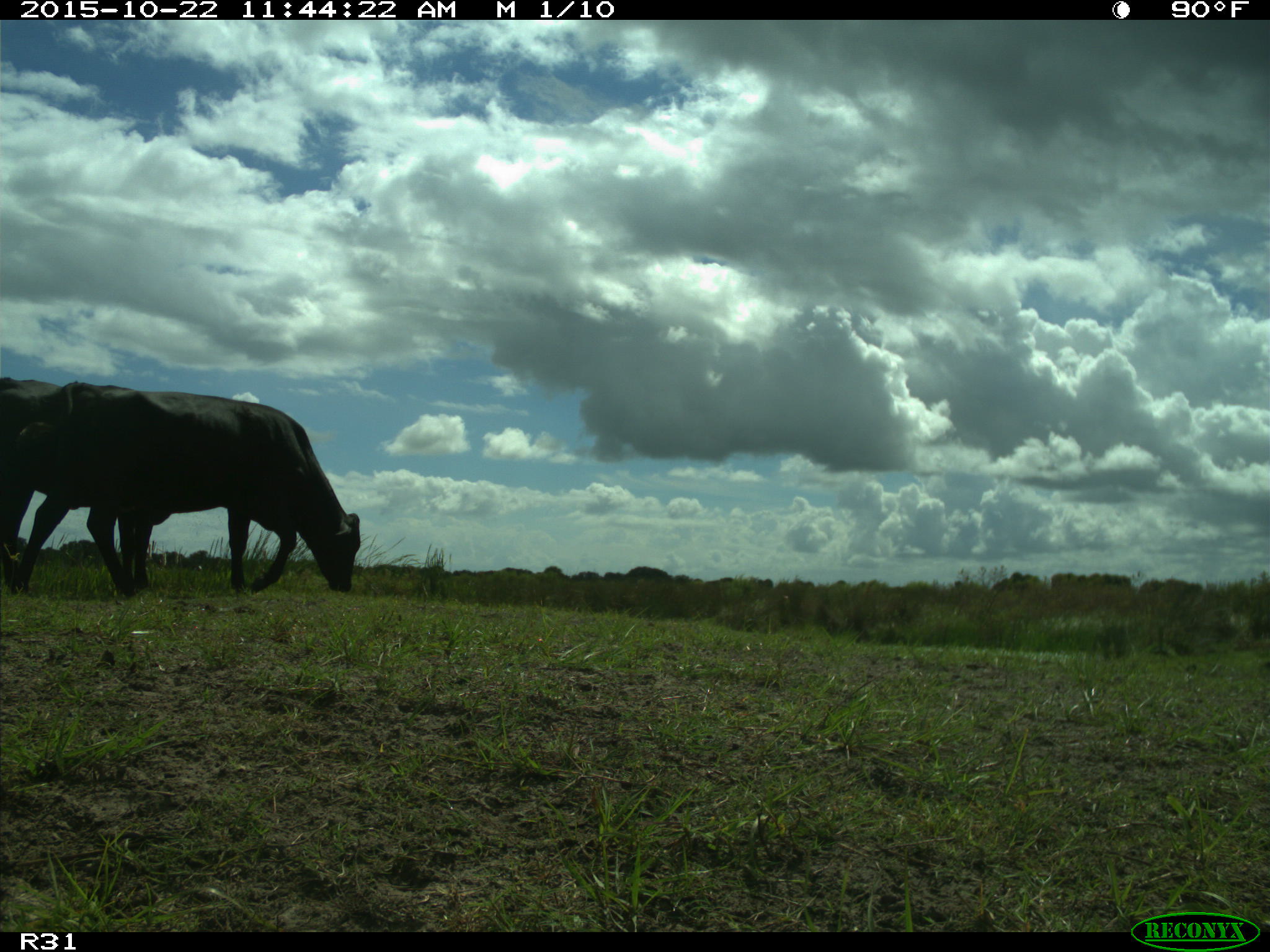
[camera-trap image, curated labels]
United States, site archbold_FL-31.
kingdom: Animalia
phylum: Chordata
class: Mammalia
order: Artiodactyla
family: Bovidae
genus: Bos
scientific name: Bos taurus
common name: domestic cow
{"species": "Bos taurus (domestic cow)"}